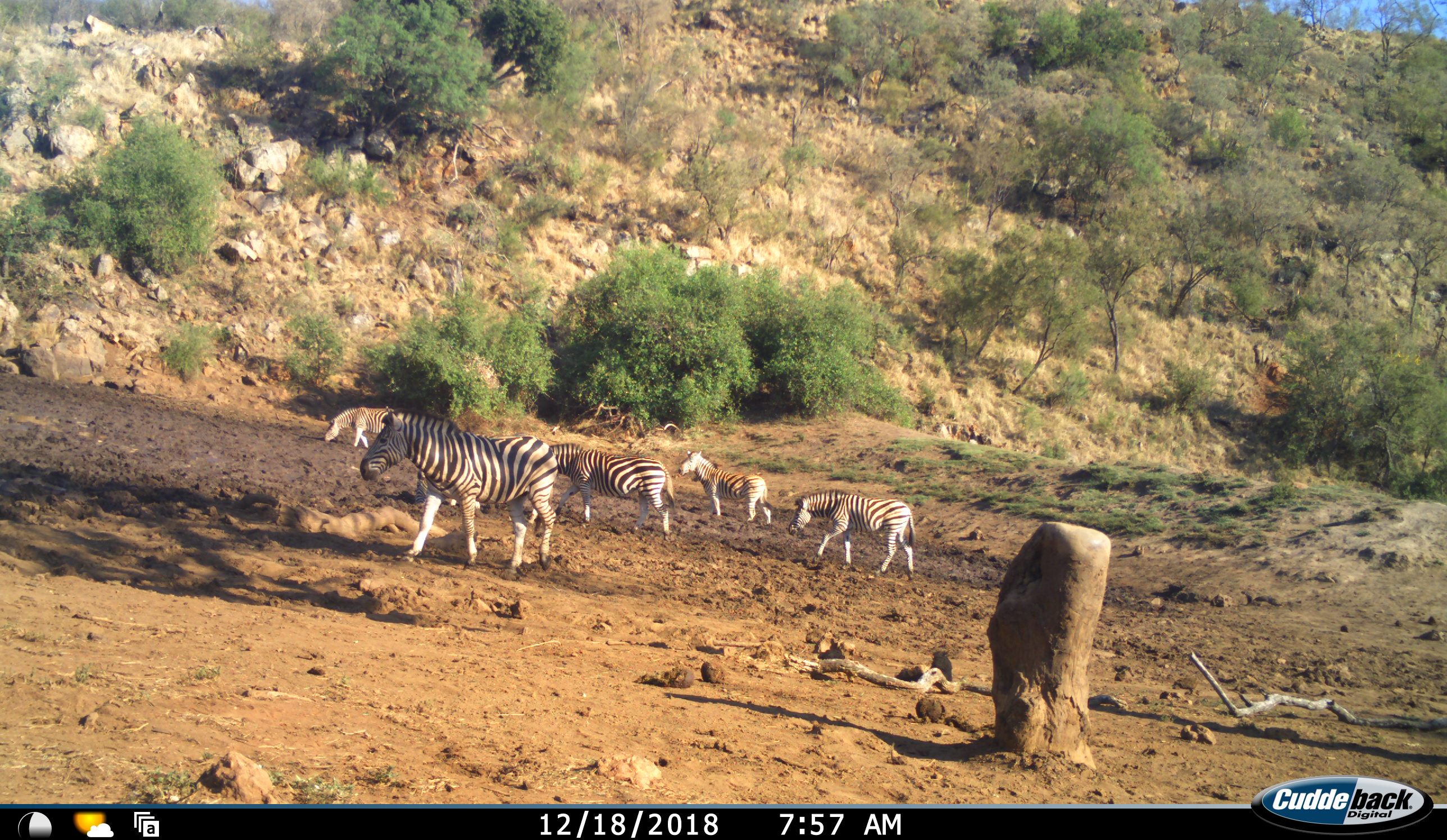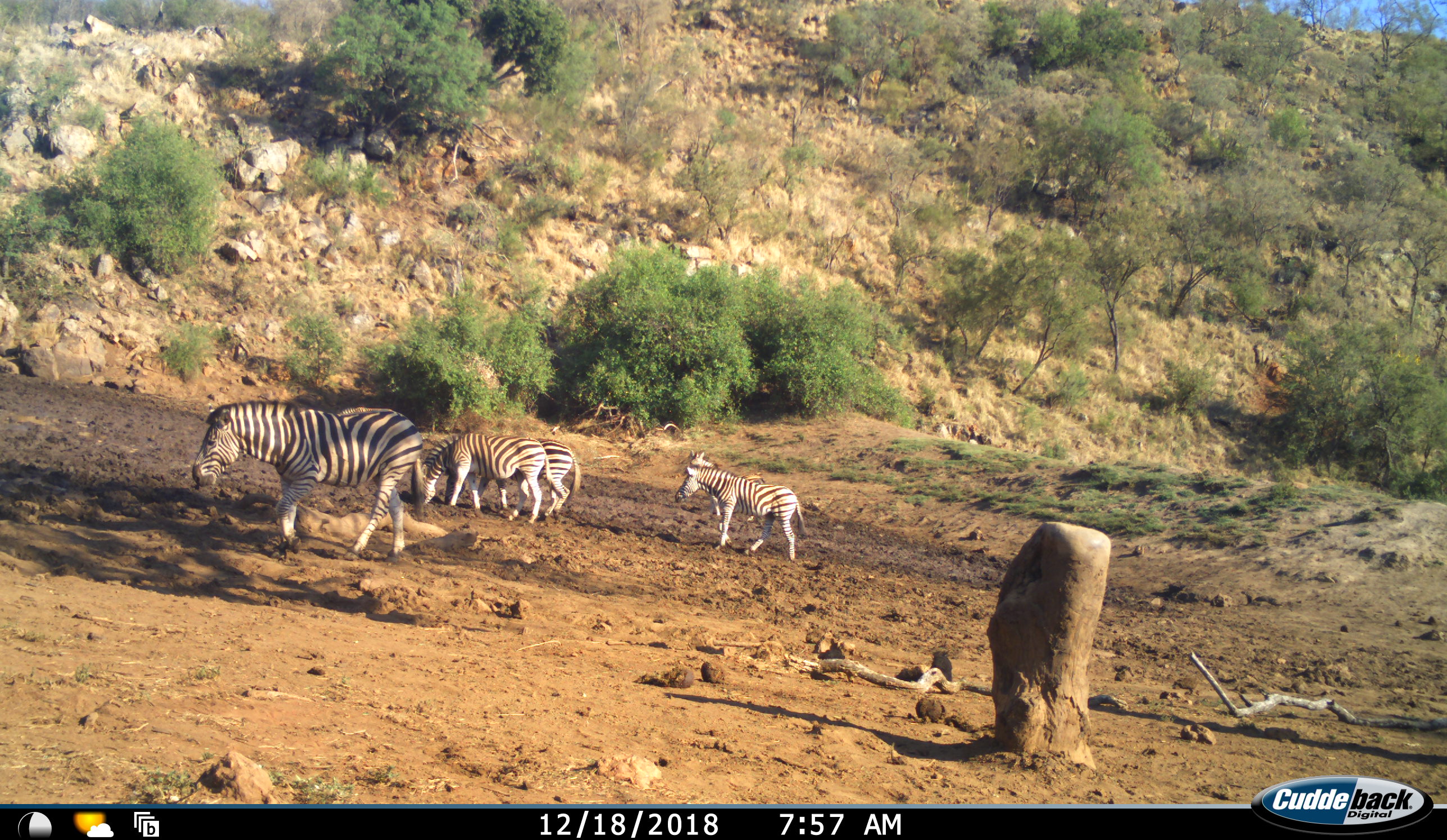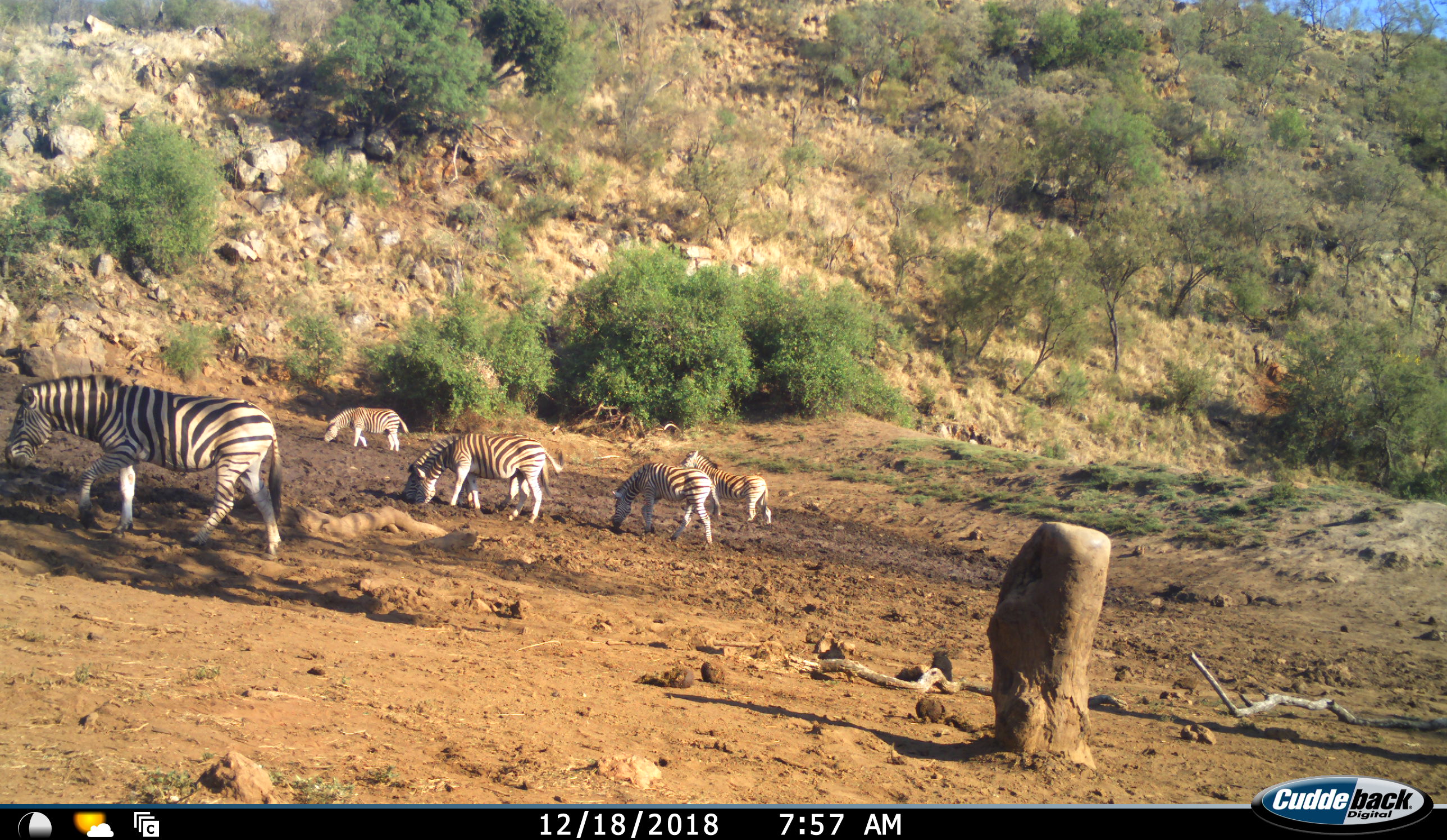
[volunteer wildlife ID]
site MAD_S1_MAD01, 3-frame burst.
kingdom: Animalia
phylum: Chordata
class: Mammalia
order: Perissodactyla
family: Equidae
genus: Equus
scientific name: Equus quagga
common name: plains zebra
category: zebraplains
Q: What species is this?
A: Zebraplains (plains zebra) (Equus quagga).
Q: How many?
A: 6.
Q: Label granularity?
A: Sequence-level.